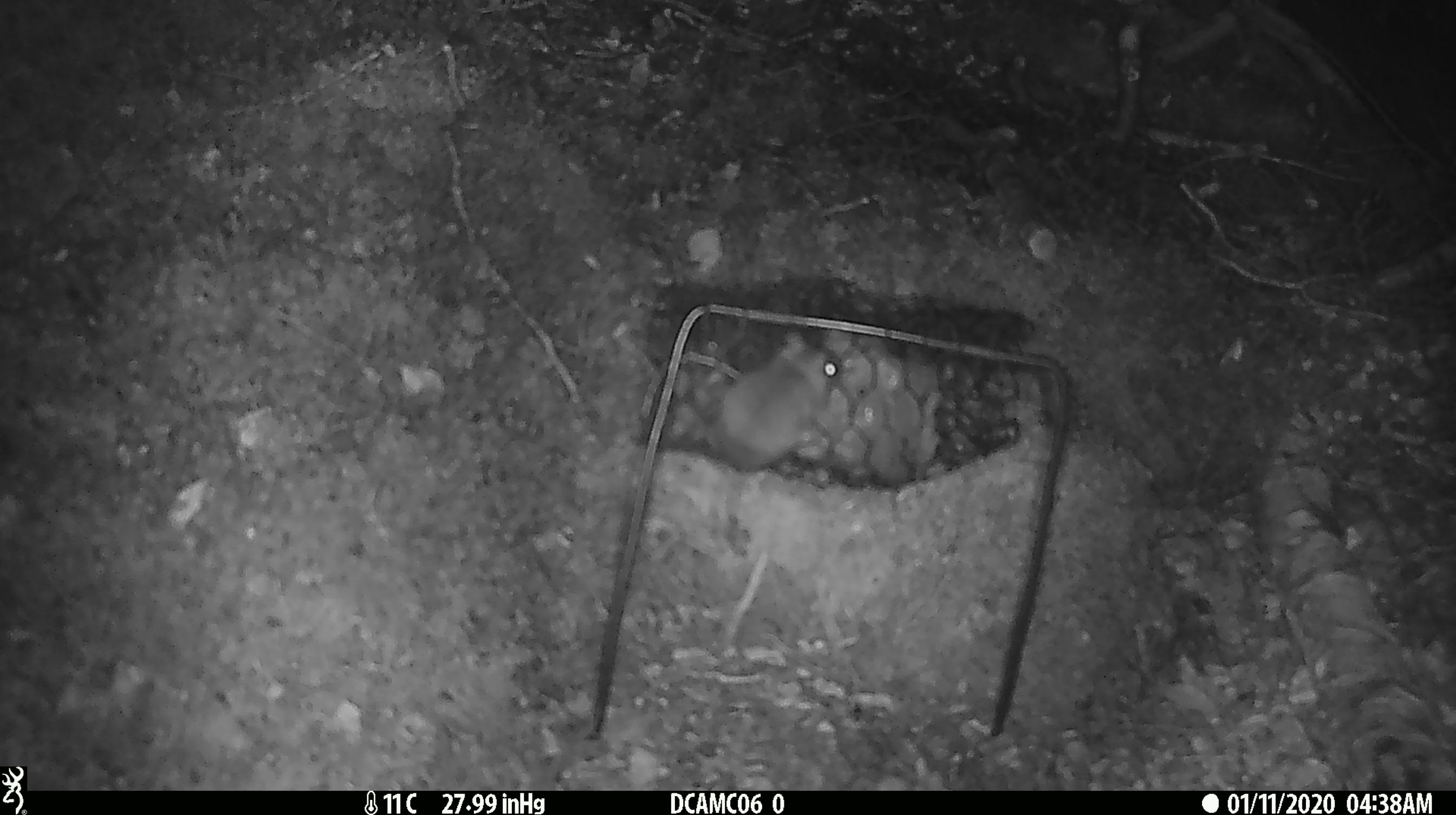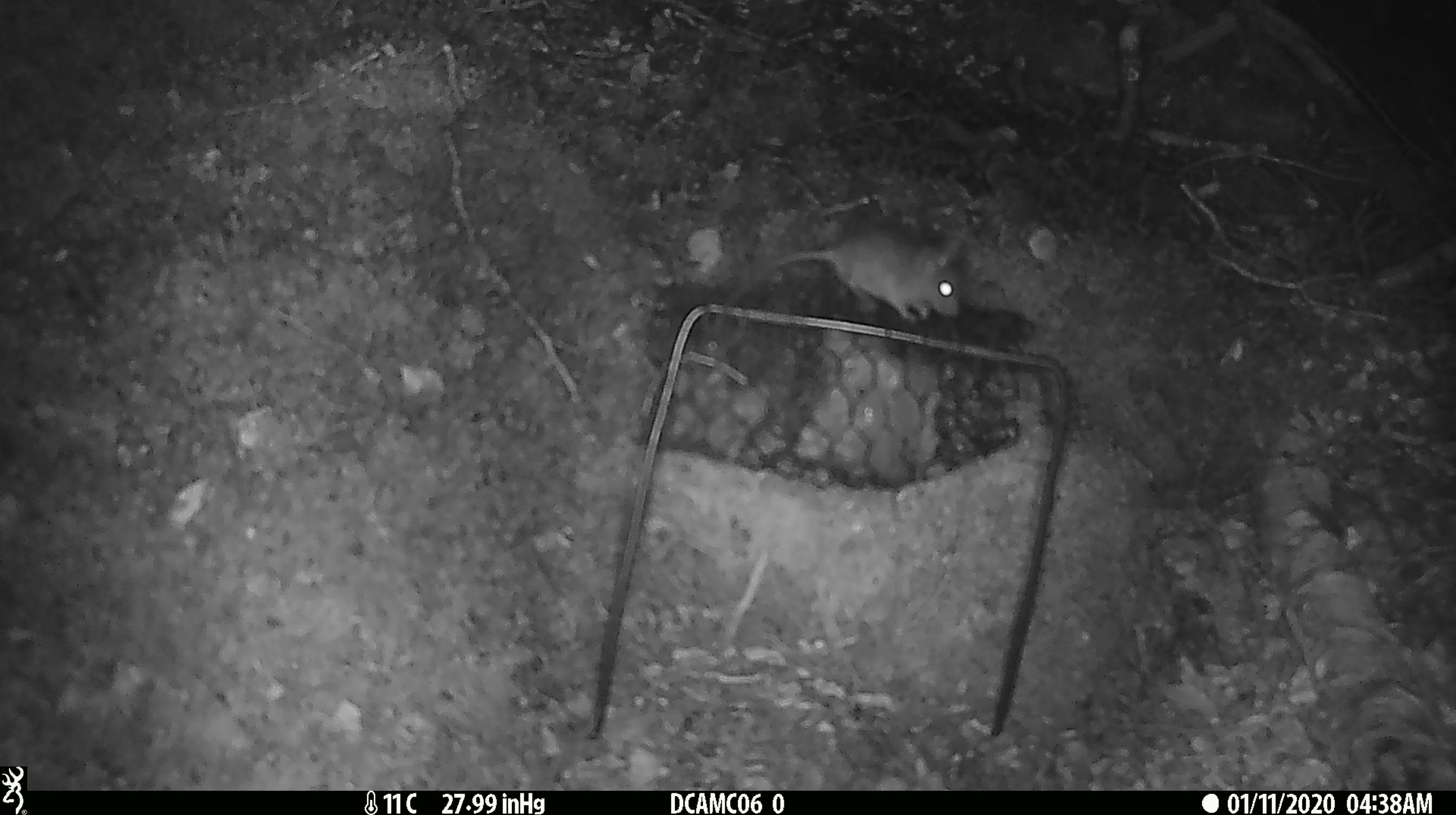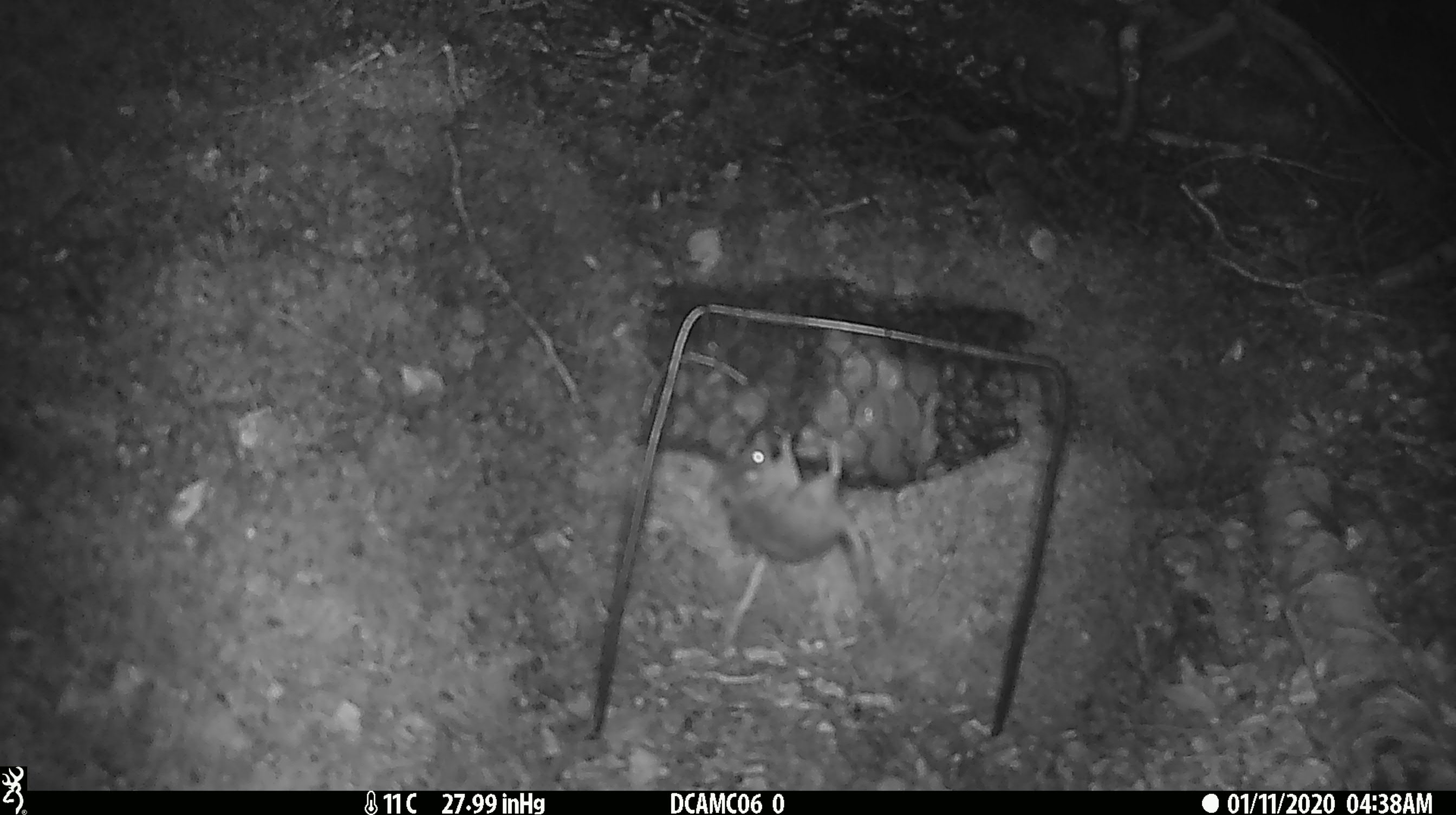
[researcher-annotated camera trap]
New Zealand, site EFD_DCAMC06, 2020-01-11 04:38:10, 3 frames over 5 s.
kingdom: Animalia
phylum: Chordata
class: Mammalia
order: Rodentia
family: Muridae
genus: Mus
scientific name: Mus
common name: mouse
Mouse (Mus).